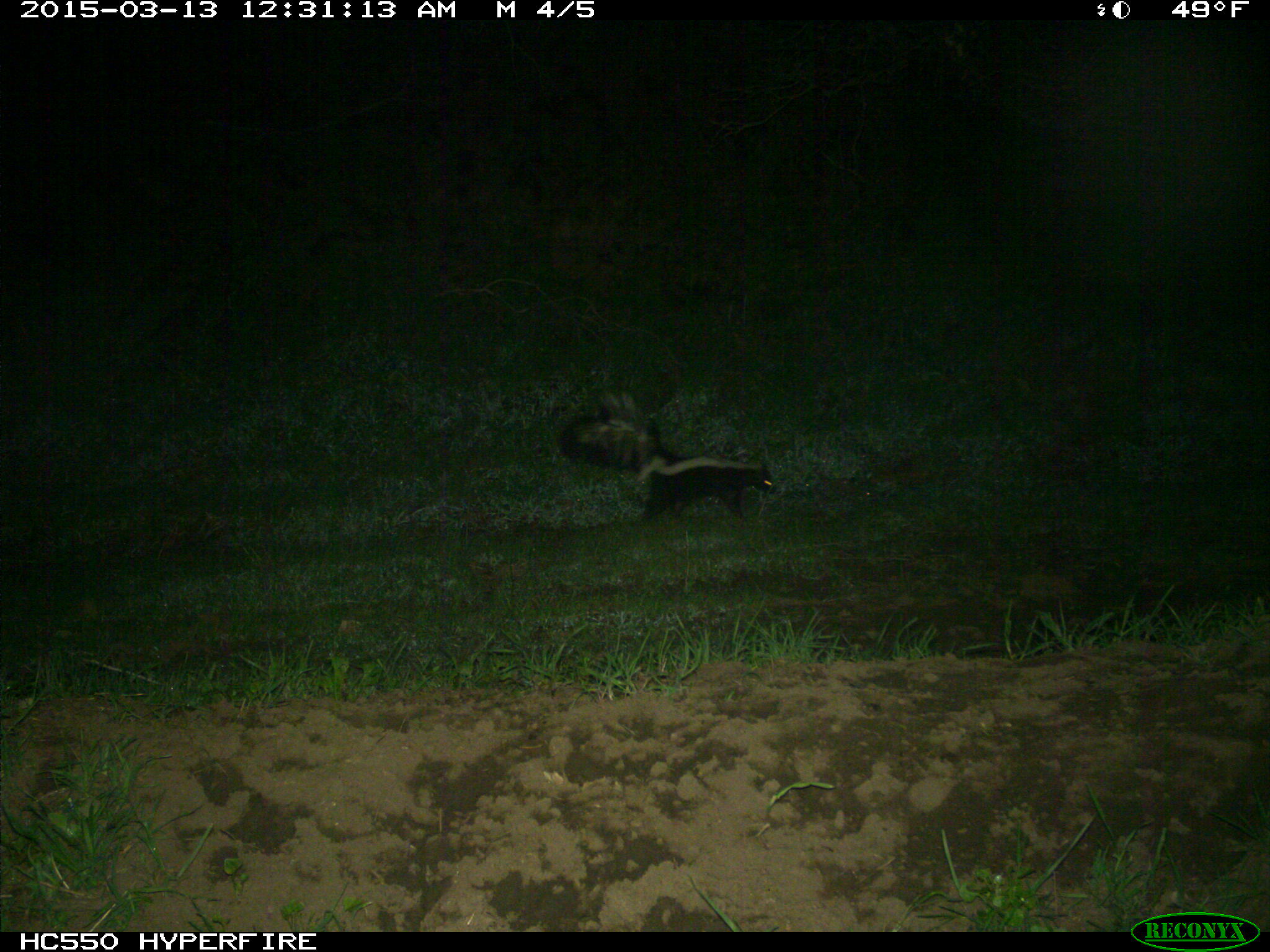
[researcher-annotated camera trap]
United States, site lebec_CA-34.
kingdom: Animalia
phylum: Chordata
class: Mammalia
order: Carnivora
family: Mephitidae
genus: Mephitis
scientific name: Mephitis mephitis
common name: striped skunk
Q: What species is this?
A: Mephitis mephitis (striped skunk).